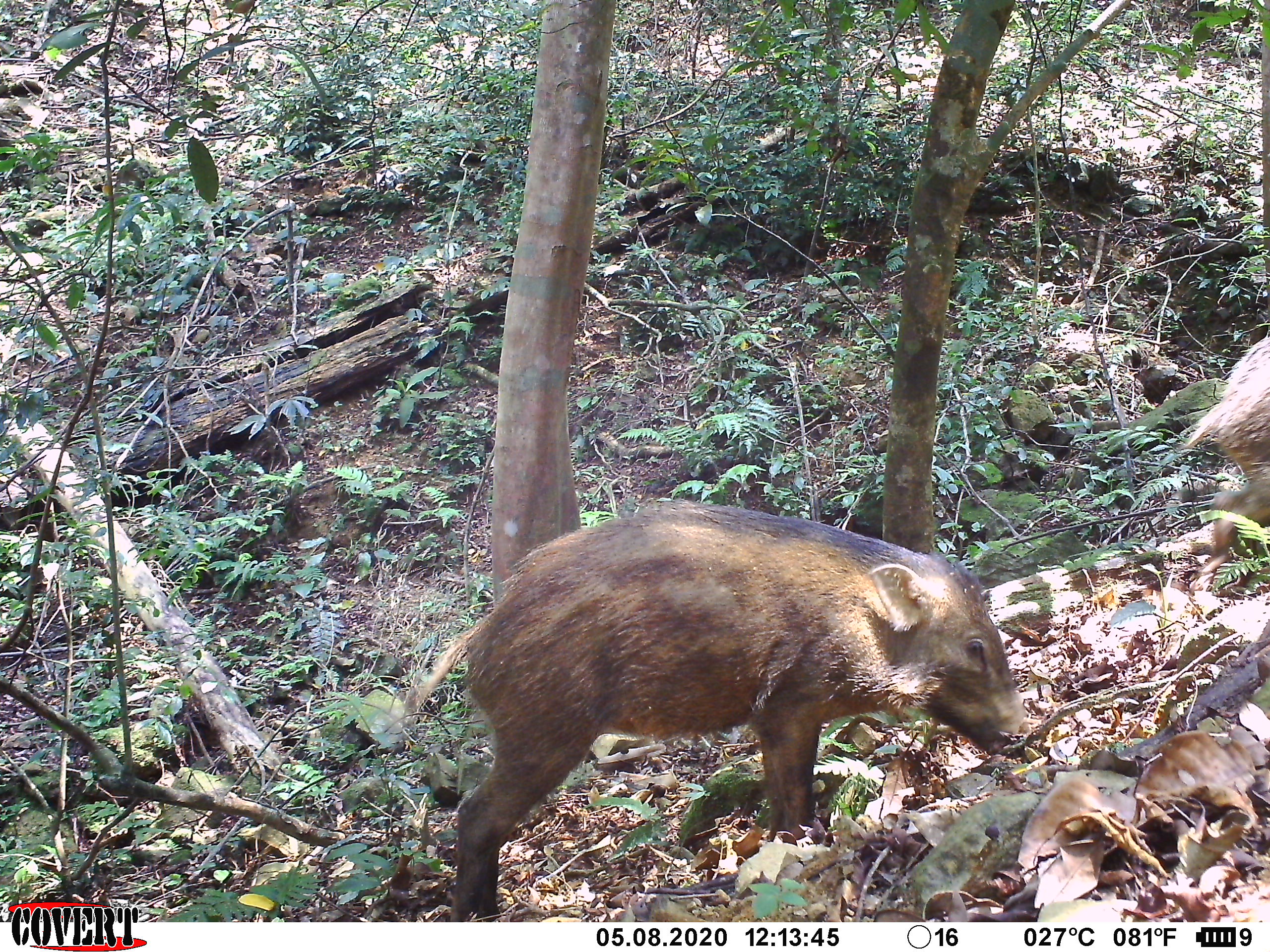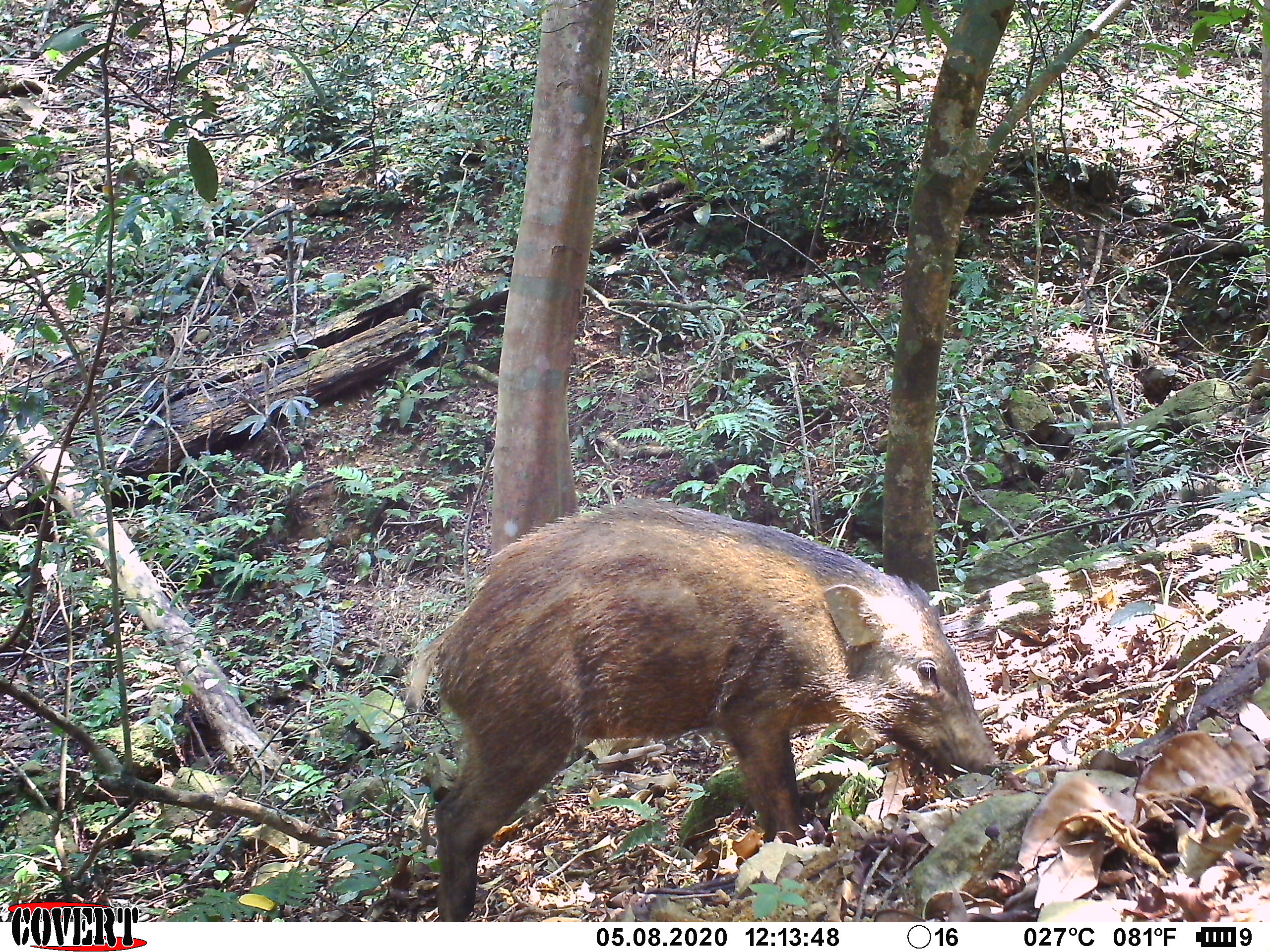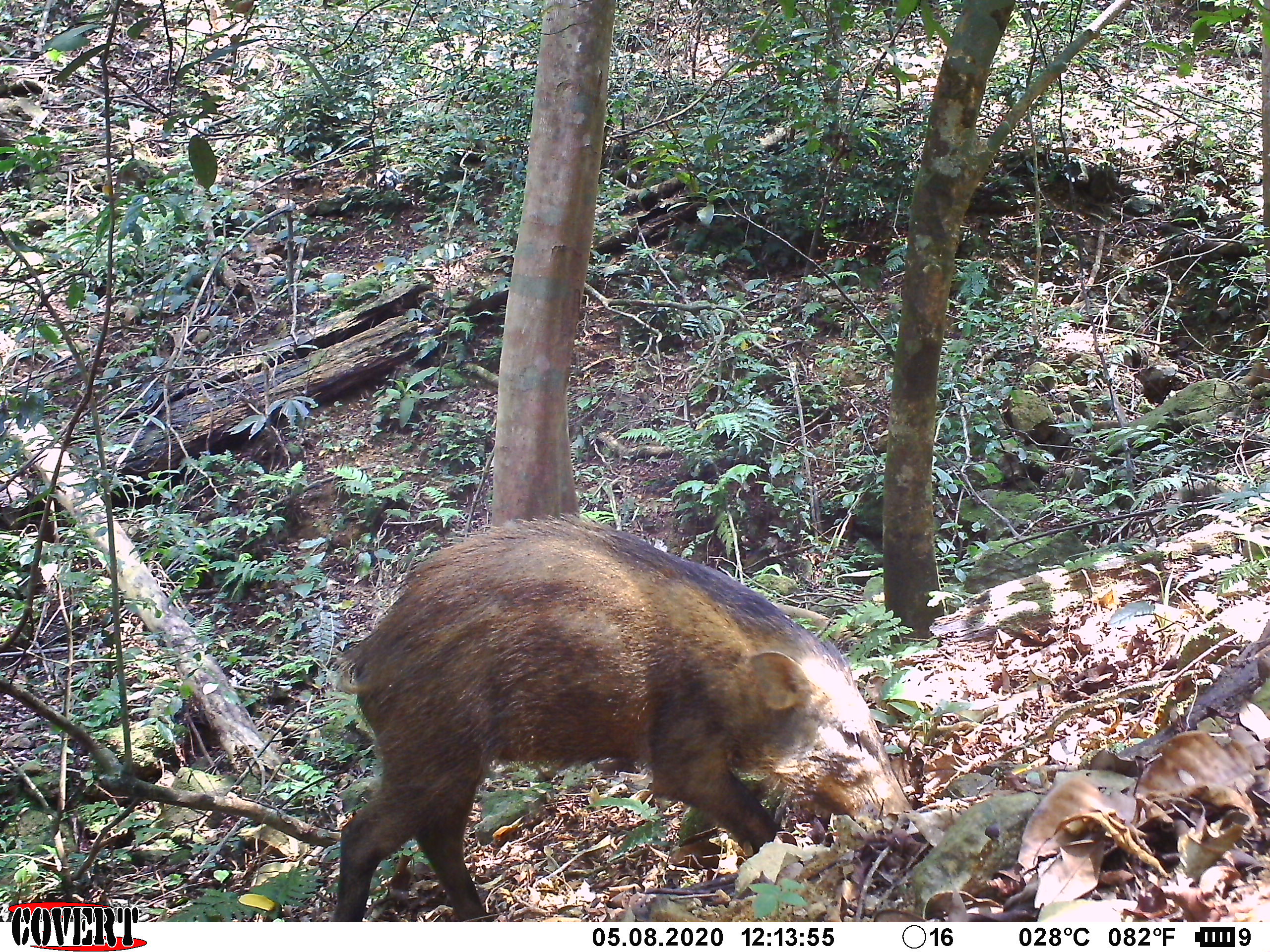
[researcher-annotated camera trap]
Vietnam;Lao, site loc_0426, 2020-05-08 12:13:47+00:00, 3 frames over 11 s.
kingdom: Animalia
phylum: Chordata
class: Mammalia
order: Artiodactyla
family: Suidae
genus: Sus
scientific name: Sus scrofa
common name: eurasian wild pig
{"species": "eurasian wild pig (Sus scrofa)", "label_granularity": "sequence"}